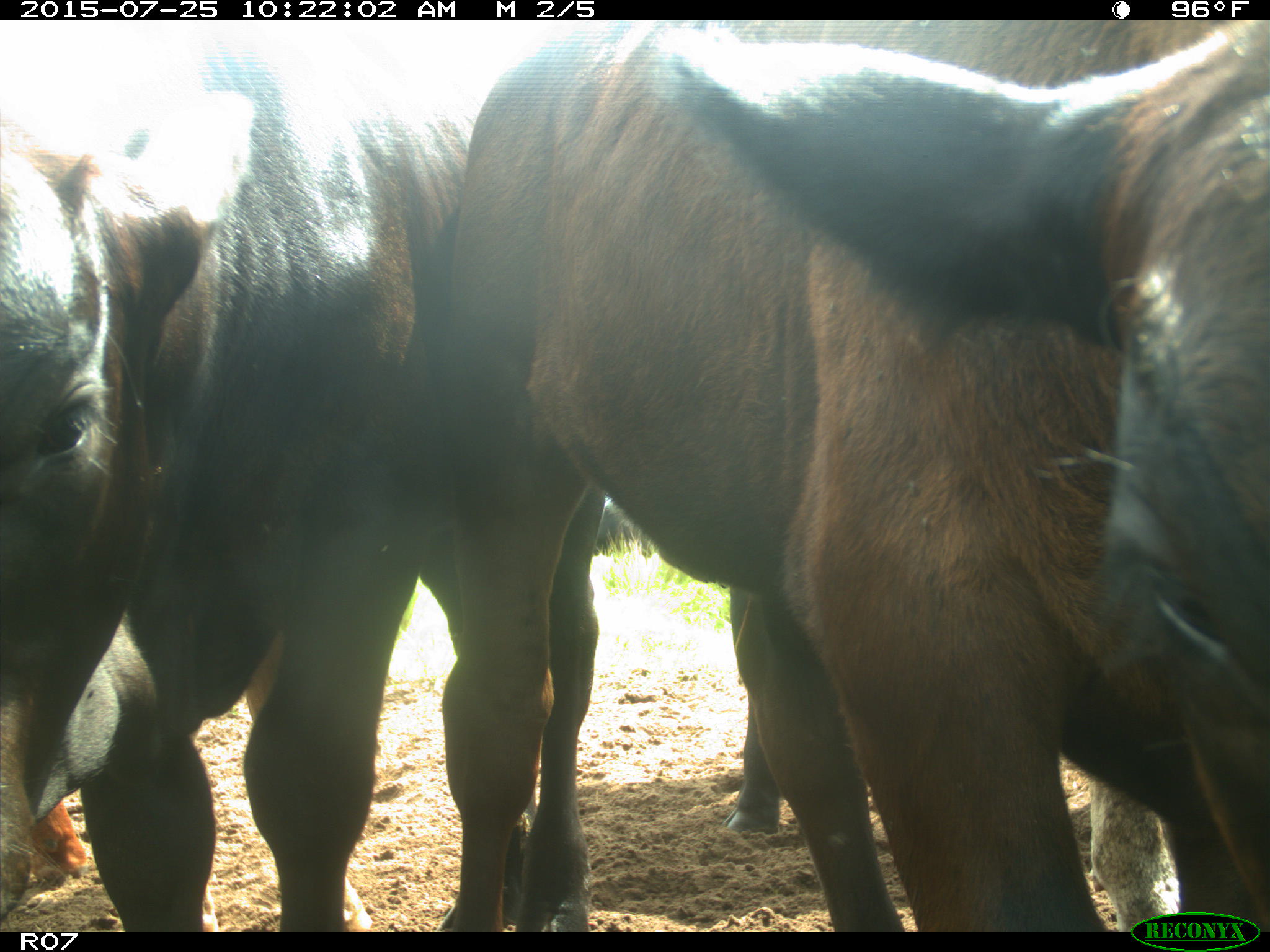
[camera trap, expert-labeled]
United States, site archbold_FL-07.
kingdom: Animalia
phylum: Chordata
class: Mammalia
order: Artiodactyla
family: Bovidae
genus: Bos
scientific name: Bos taurus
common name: domestic cow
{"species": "Bos taurus (domestic cow)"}